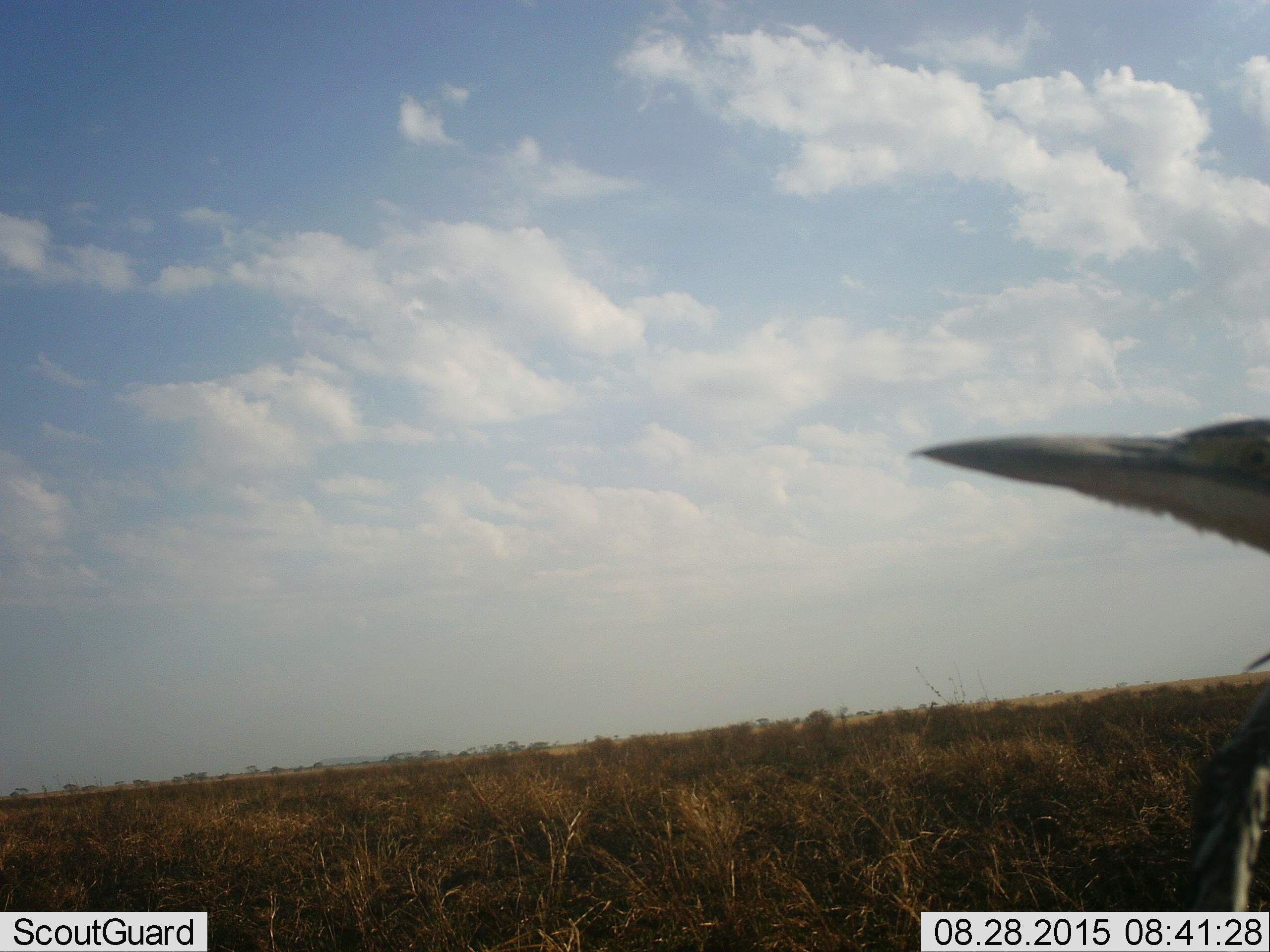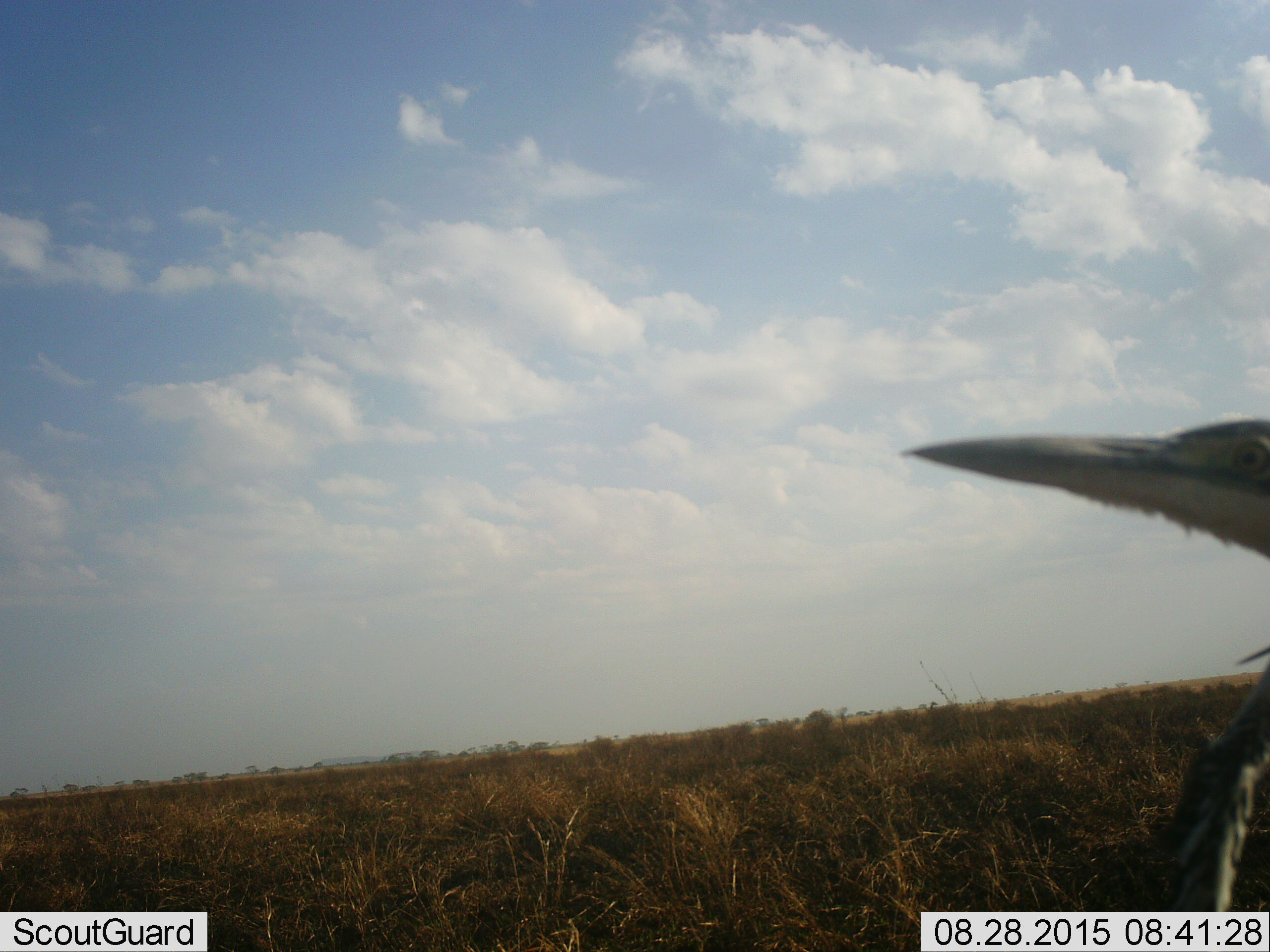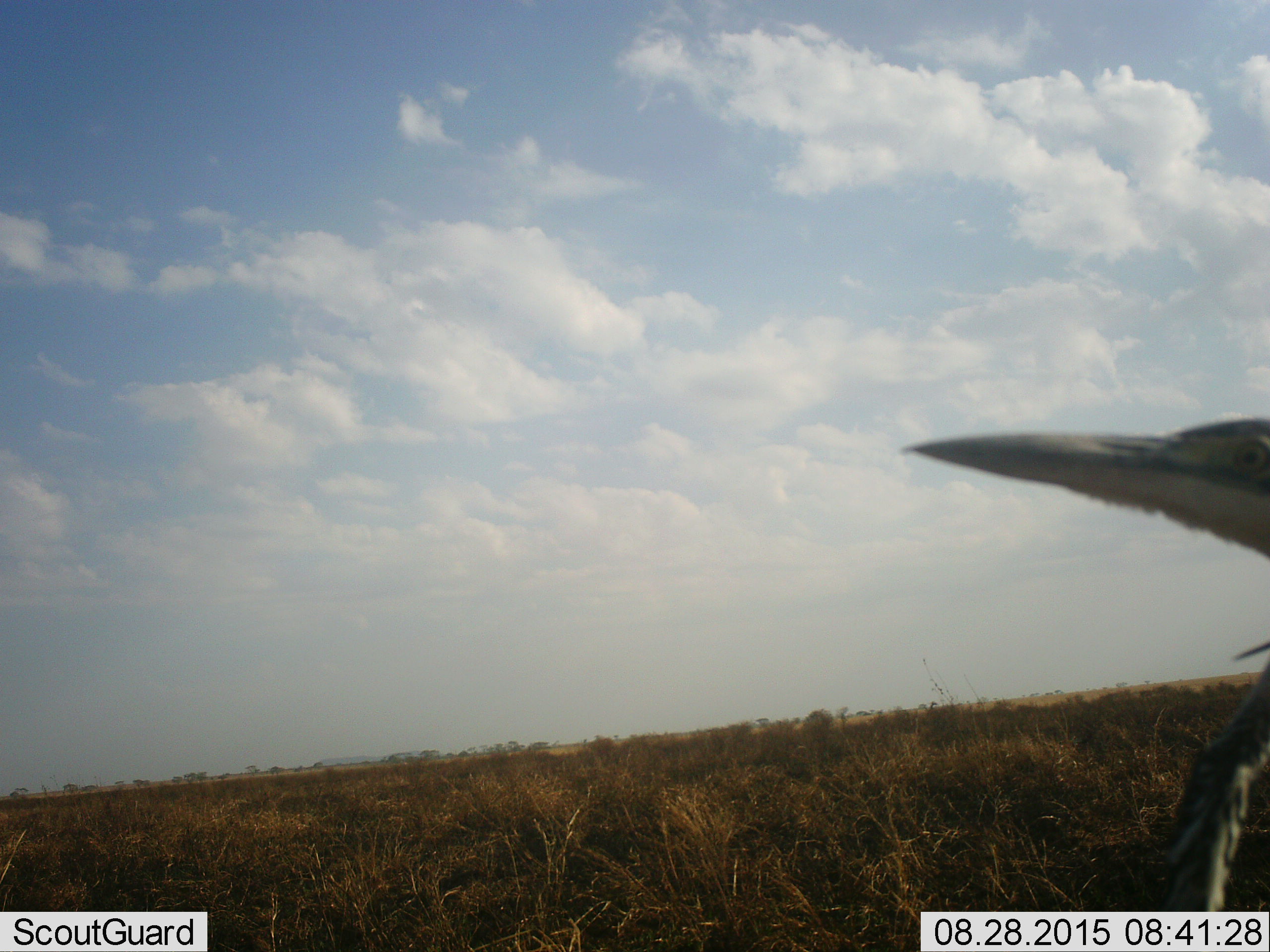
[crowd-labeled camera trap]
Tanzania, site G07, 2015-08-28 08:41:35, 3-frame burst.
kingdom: Animalia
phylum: Chordata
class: Aves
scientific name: Aves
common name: bird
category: otherbird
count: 1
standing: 100%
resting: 0%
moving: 0%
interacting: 0%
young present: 0%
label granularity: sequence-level